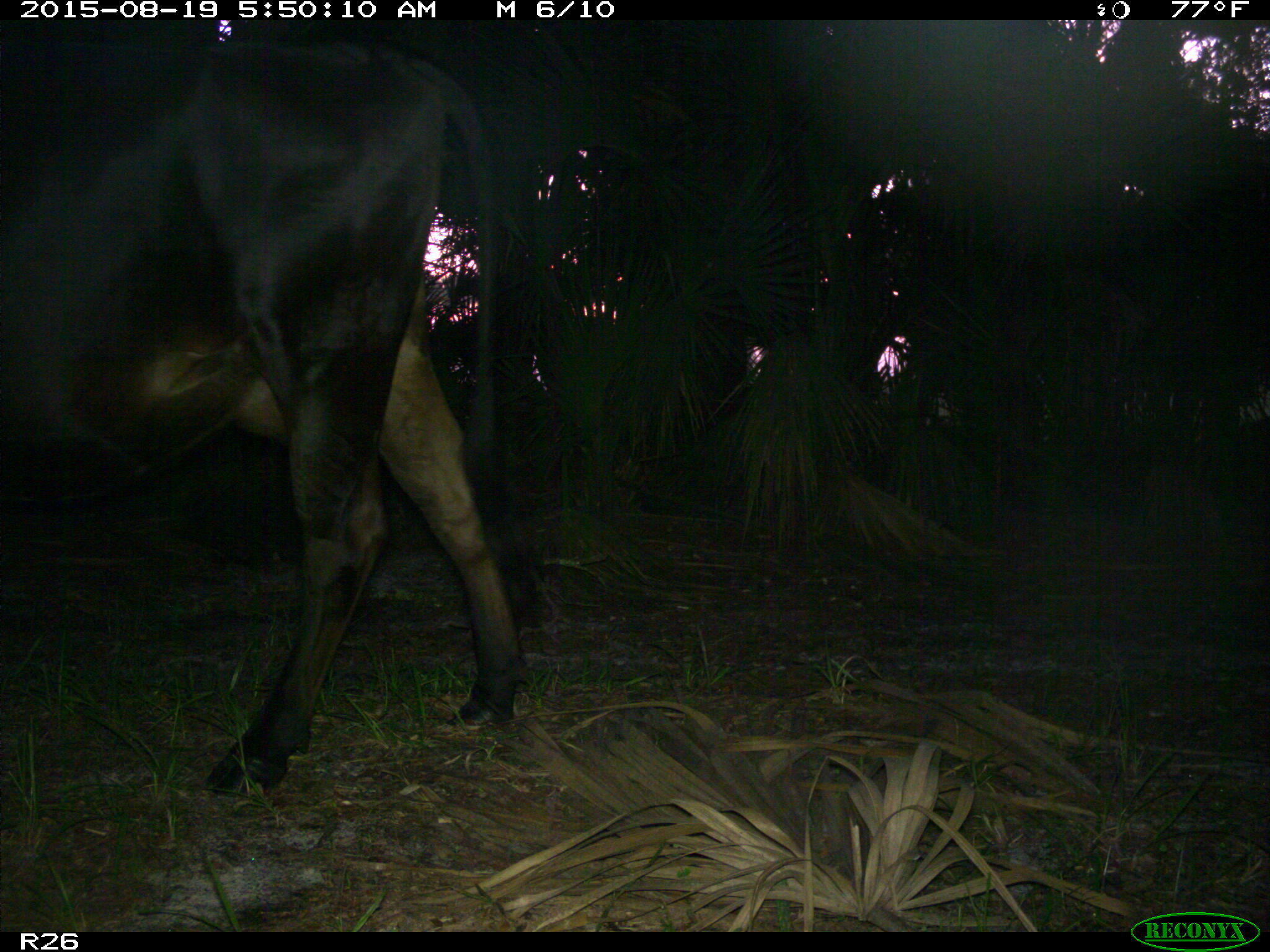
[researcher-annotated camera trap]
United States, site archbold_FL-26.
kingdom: Animalia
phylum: Chordata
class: Mammalia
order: Artiodactyla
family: Bovidae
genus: Bos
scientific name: Bos taurus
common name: domestic cow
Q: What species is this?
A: Bos taurus (domestic cow).